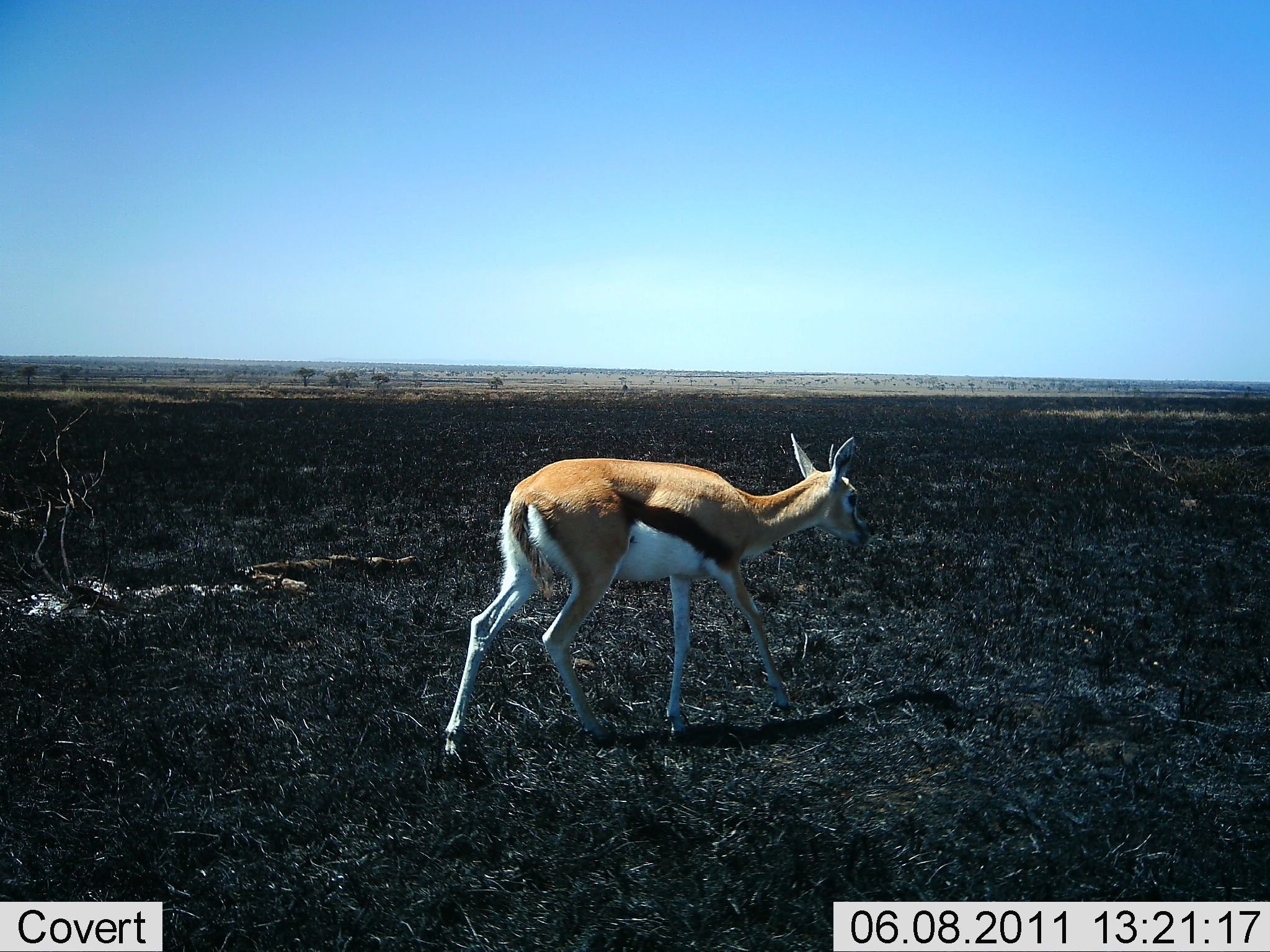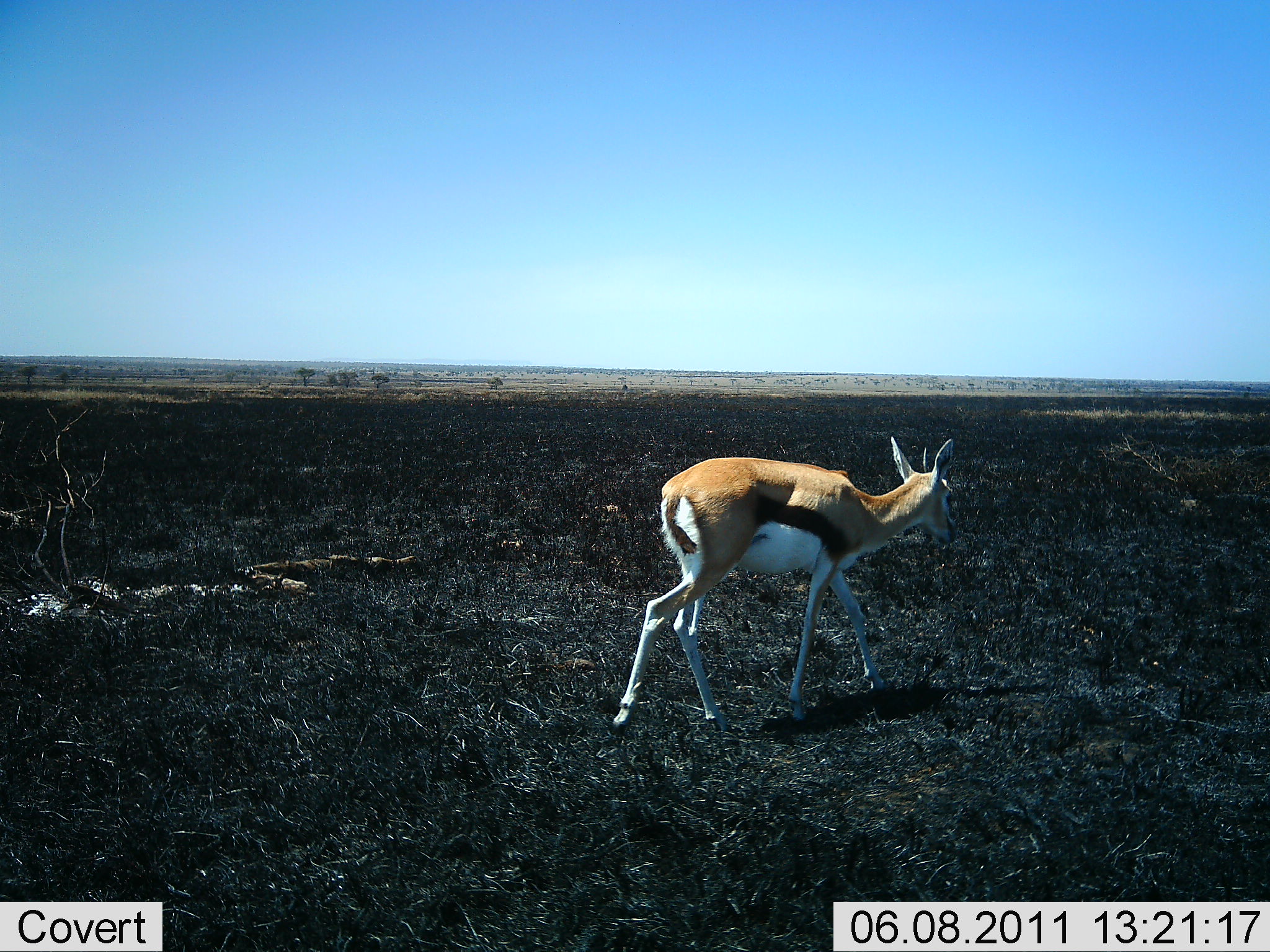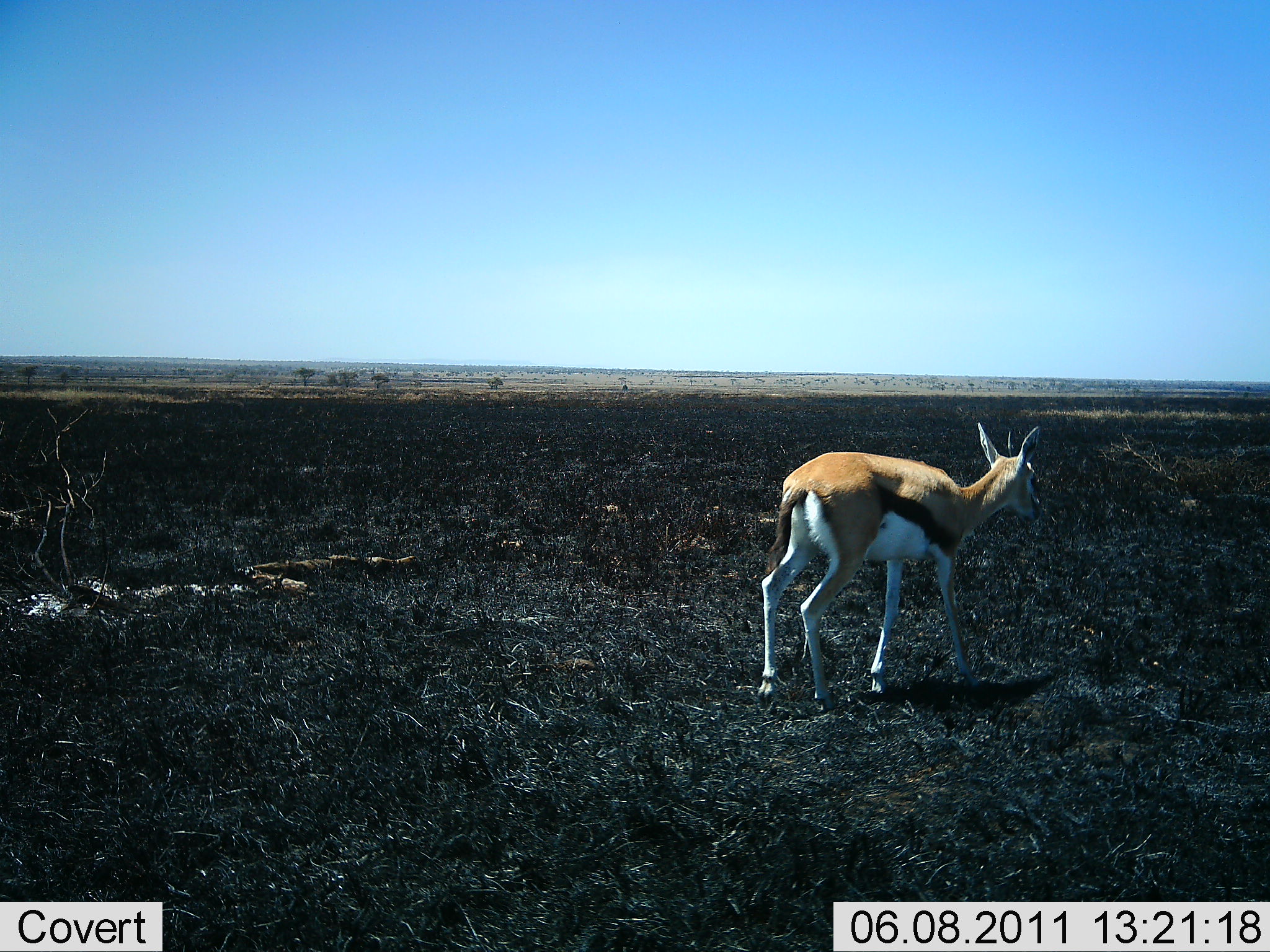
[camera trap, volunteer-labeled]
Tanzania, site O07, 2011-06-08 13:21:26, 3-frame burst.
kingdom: Animalia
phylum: Chordata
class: Mammalia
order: Artiodactyla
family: Bovidae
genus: Eudorcas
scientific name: Eudorcas thomsonii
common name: thomson's gazelle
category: gazellethomsons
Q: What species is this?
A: Gazellethomsons (thomson's gazelle) (Eudorcas thomsonii).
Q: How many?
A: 1.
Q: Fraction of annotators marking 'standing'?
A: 0%.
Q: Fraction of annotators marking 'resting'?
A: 0%.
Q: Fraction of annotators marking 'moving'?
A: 100%.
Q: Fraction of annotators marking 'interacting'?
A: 0%.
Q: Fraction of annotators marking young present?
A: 0%.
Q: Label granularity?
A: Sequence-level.